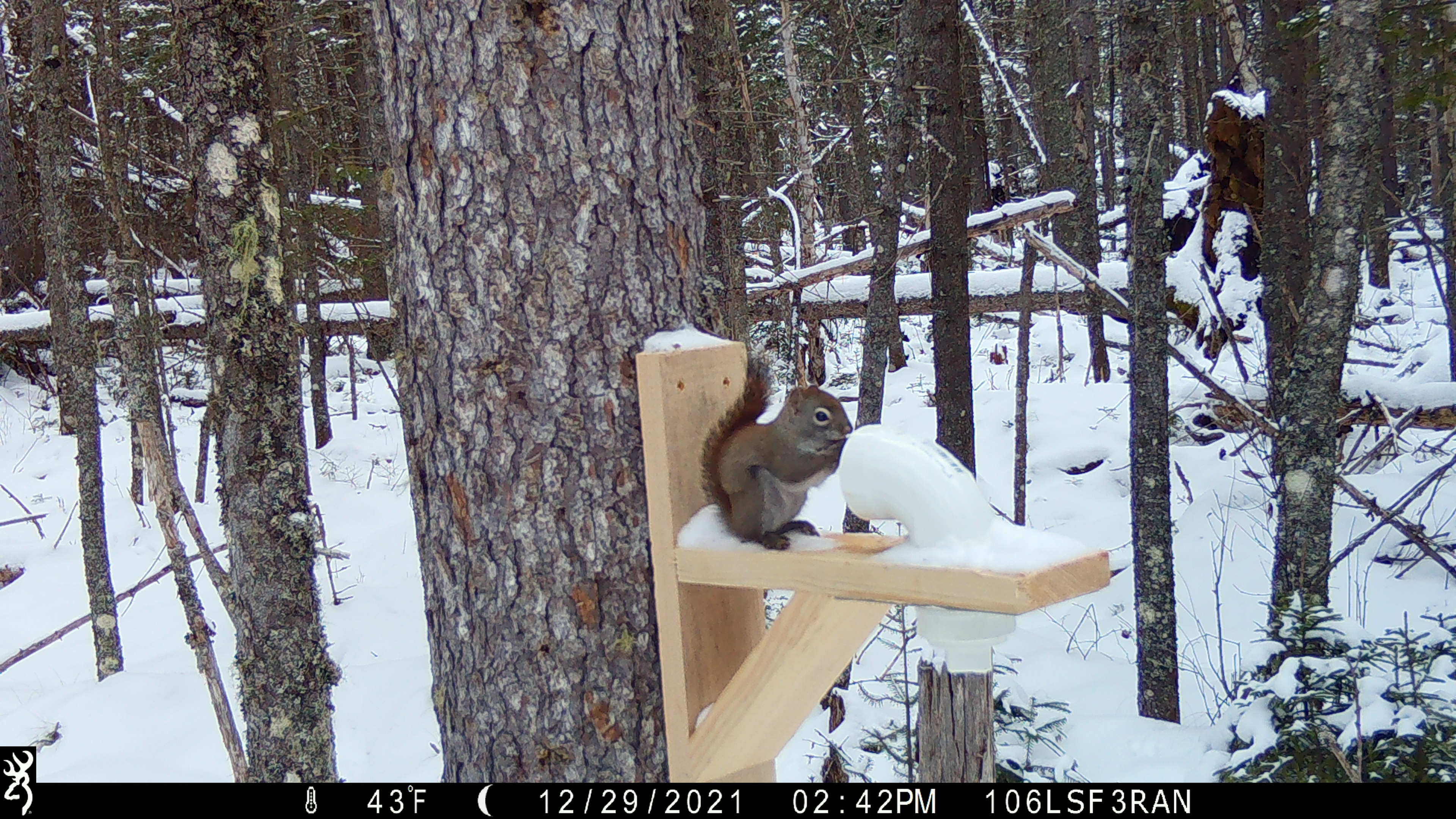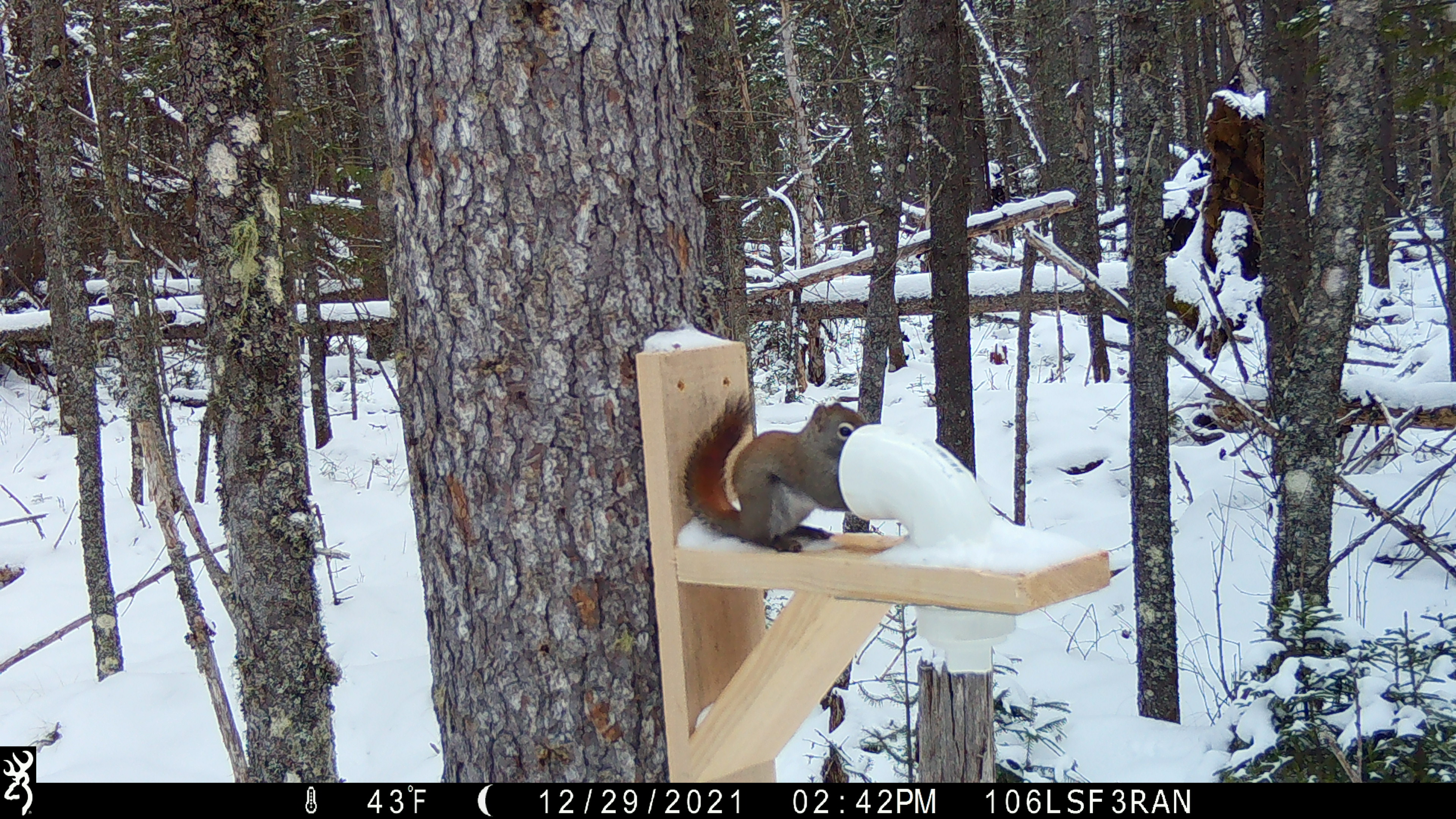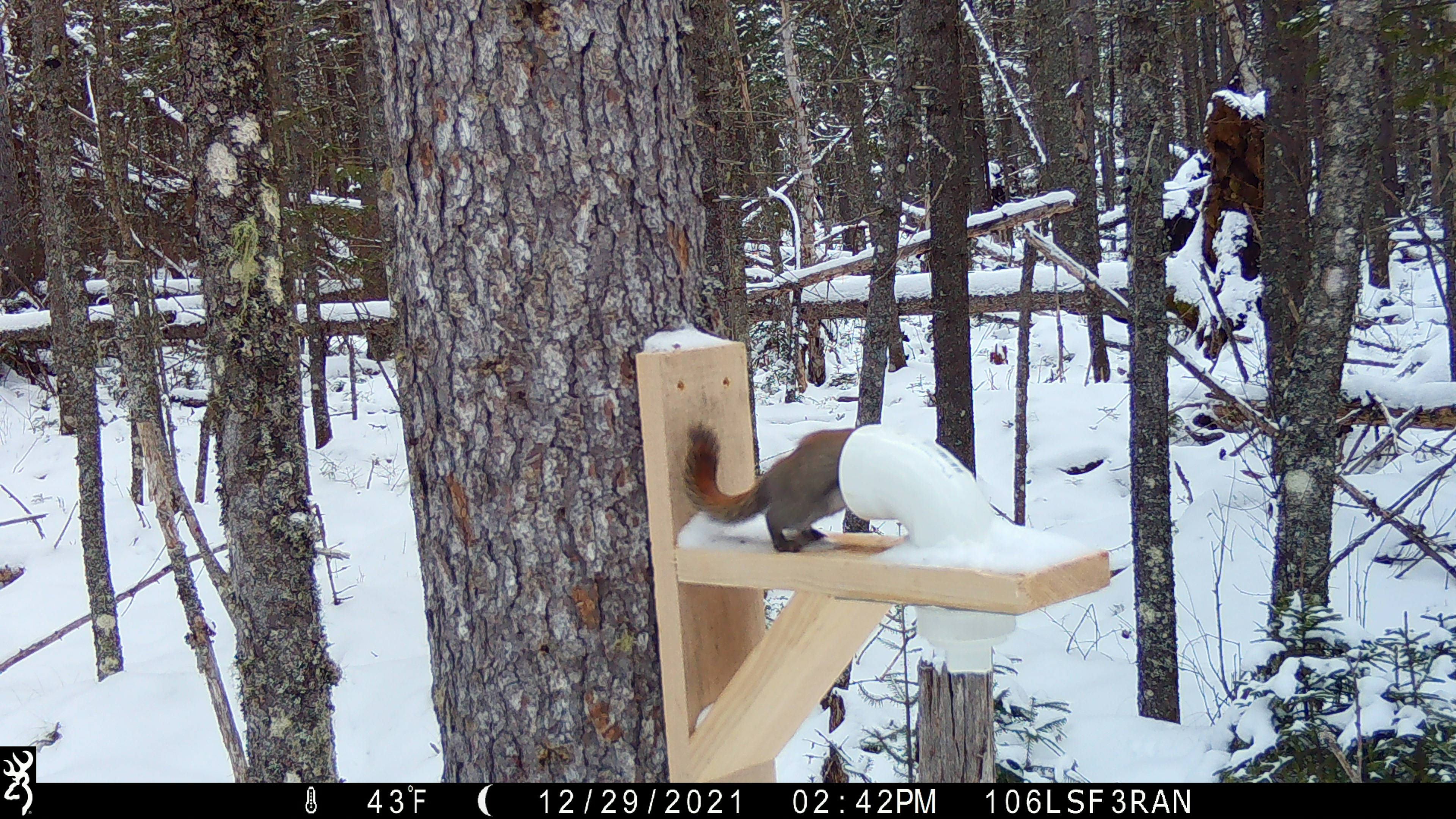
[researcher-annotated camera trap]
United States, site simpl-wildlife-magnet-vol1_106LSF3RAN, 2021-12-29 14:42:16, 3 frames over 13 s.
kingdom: Animalia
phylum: Chordata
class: Mammalia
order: Rodentia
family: Sciuridae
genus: Tamiasciurus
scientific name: Tamiasciurus hudsonicus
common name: red squirrel